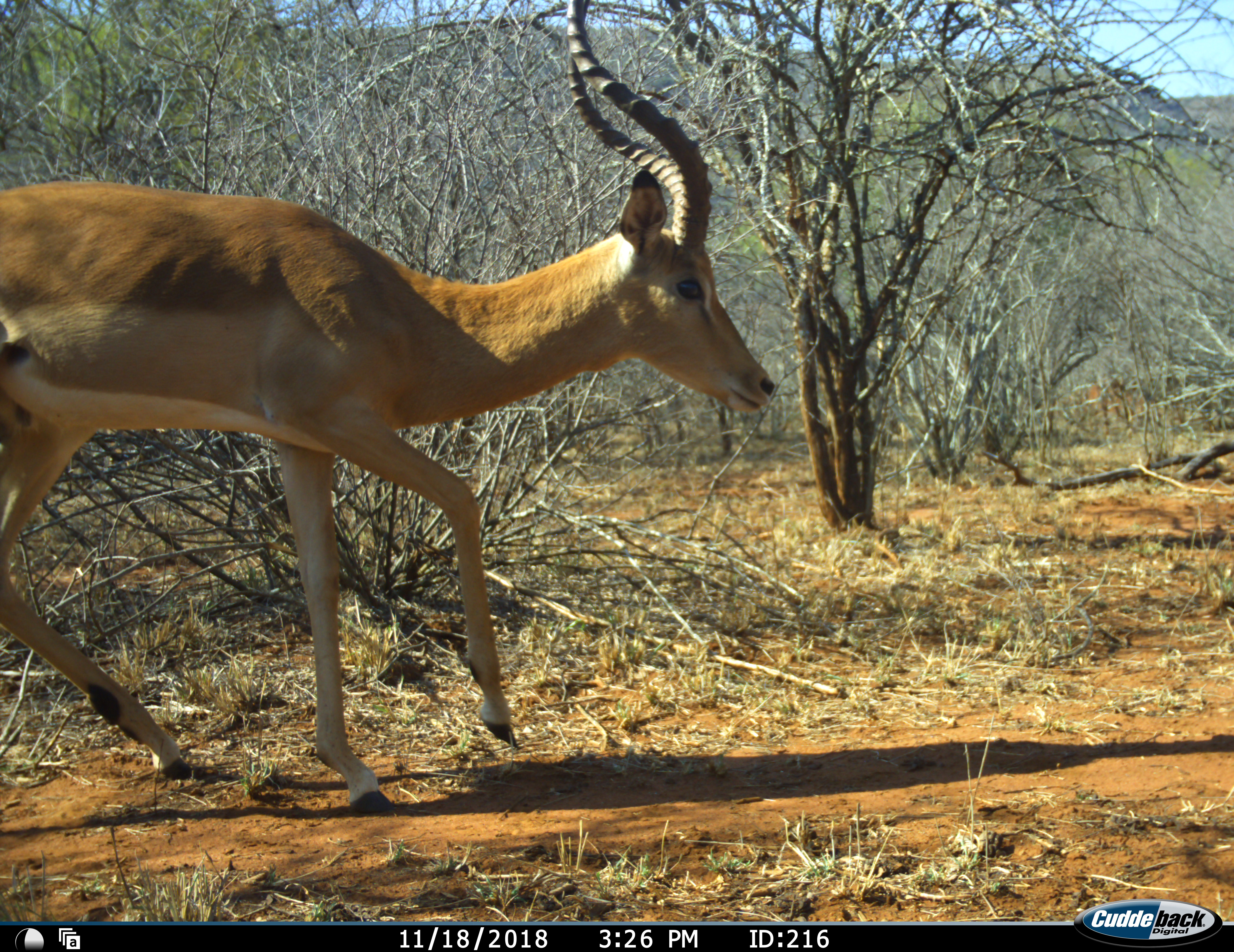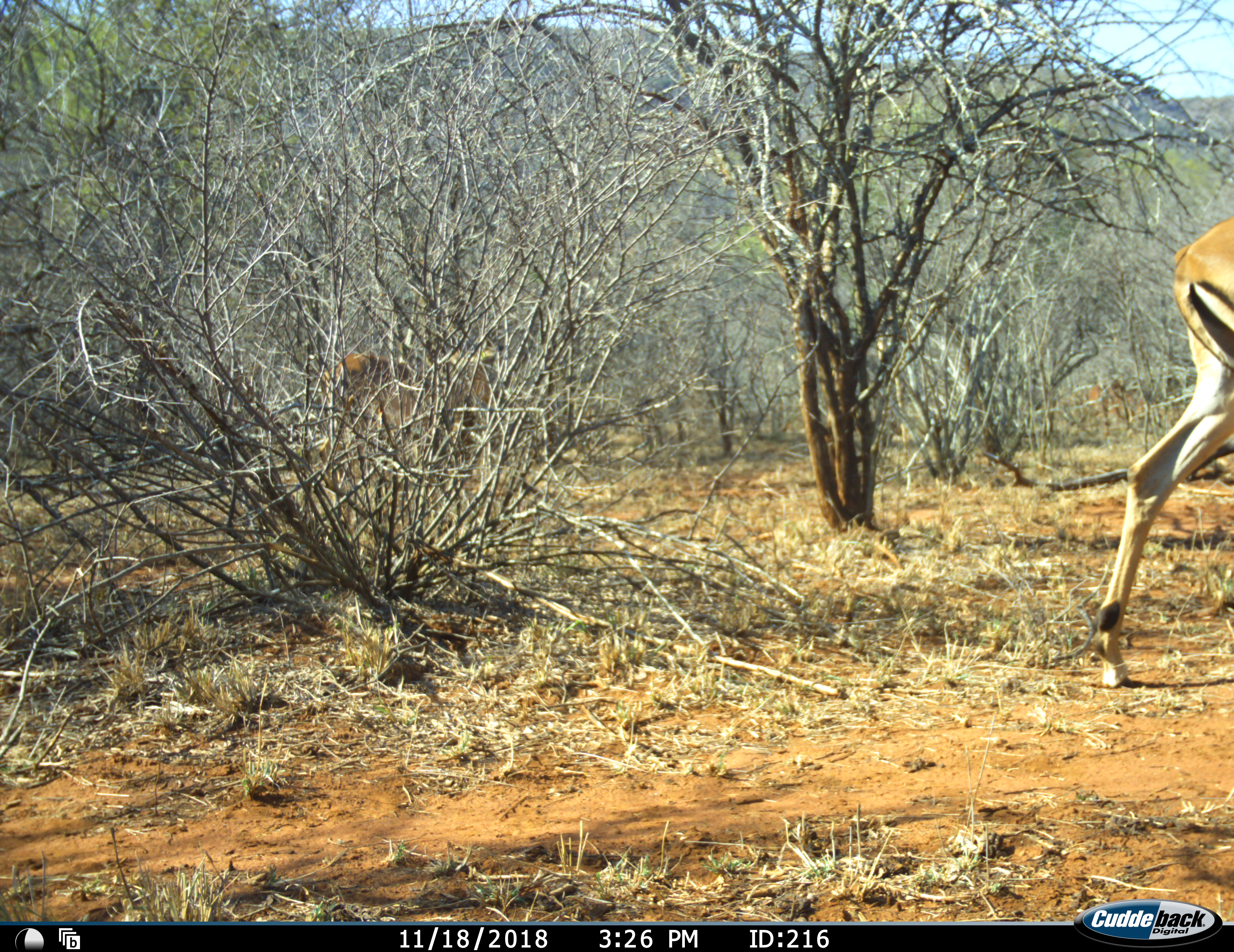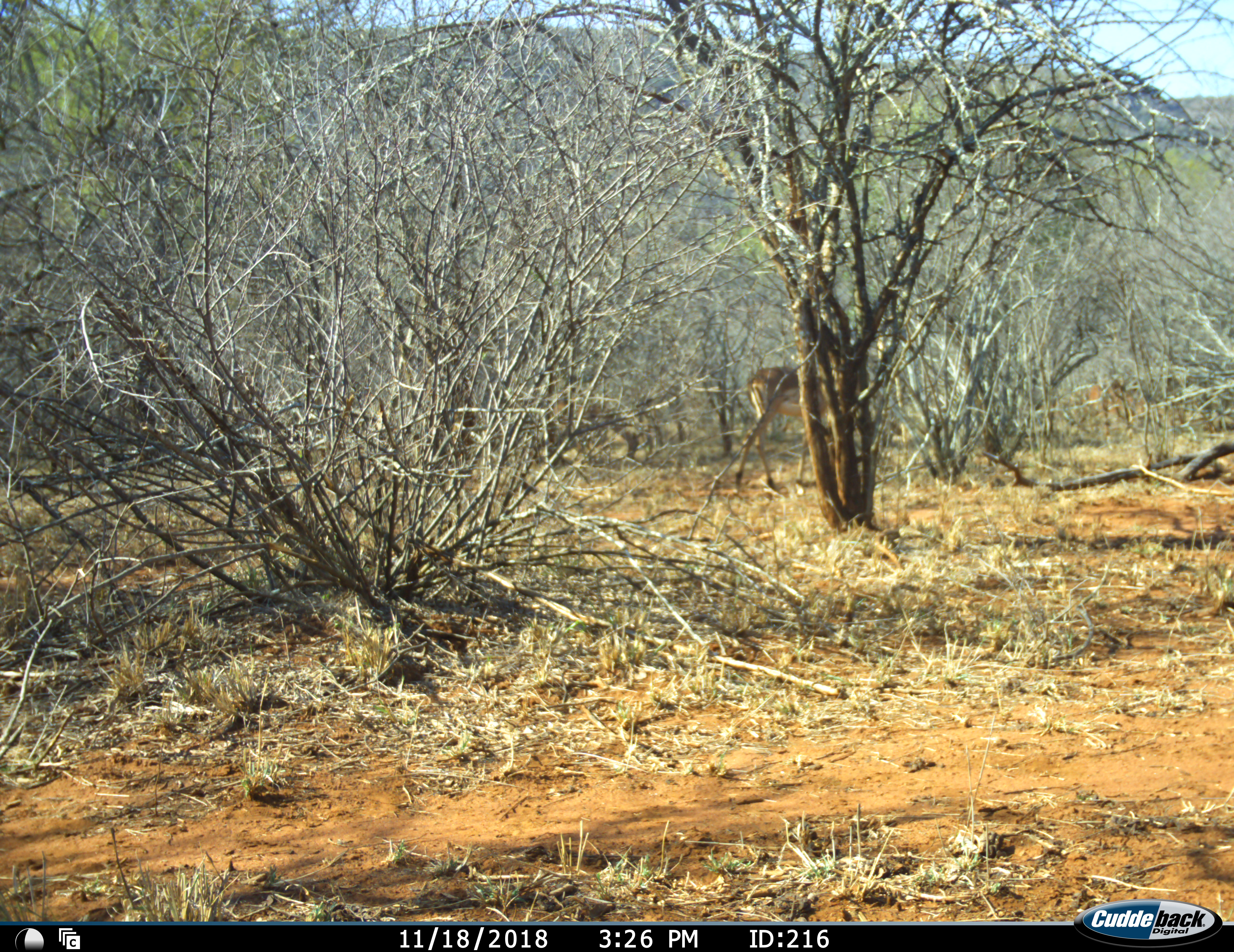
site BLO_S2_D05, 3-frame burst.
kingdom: Animalia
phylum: Chordata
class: Mammalia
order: Artiodactyla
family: Bovidae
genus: Aepyceros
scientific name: Aepyceros melampus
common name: impala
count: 2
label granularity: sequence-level